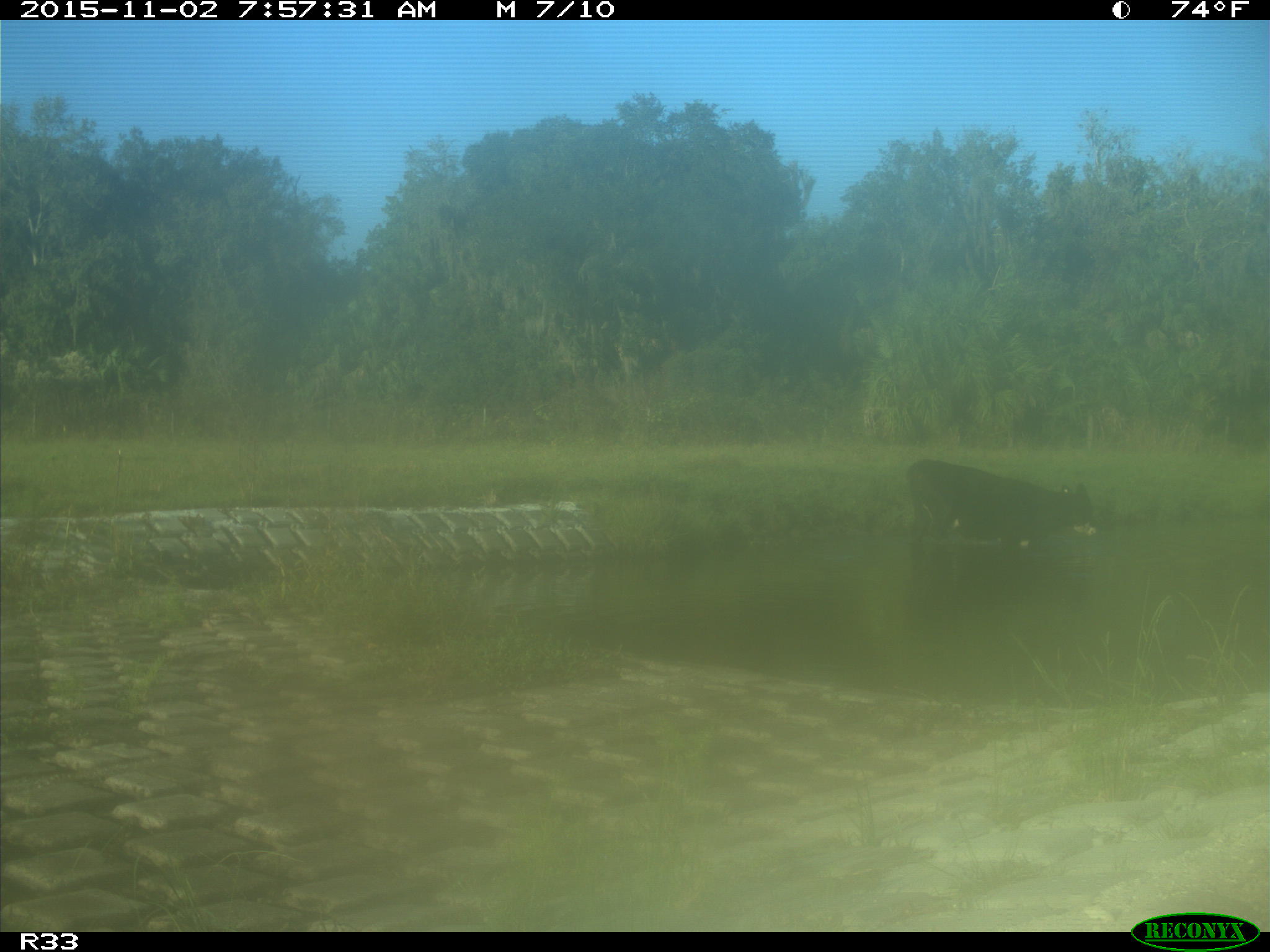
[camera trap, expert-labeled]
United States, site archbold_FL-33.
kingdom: Animalia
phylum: Chordata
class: Mammalia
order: Artiodactyla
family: Bovidae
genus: Bos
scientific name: Bos taurus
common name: domestic cow